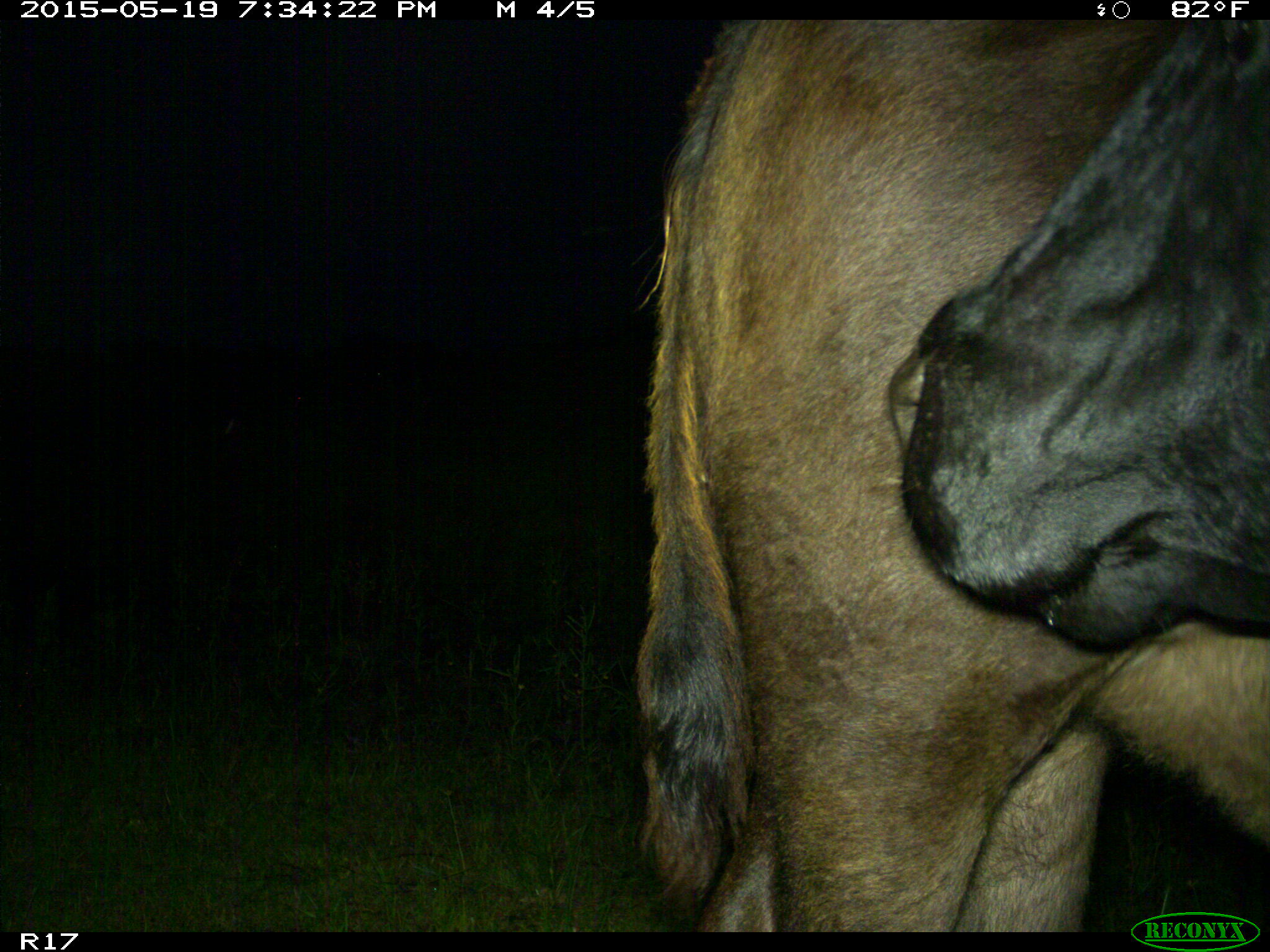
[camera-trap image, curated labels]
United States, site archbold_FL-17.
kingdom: Animalia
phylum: Chordata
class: Mammalia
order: Artiodactyla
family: Bovidae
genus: Bos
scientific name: Bos taurus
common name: domestic cow